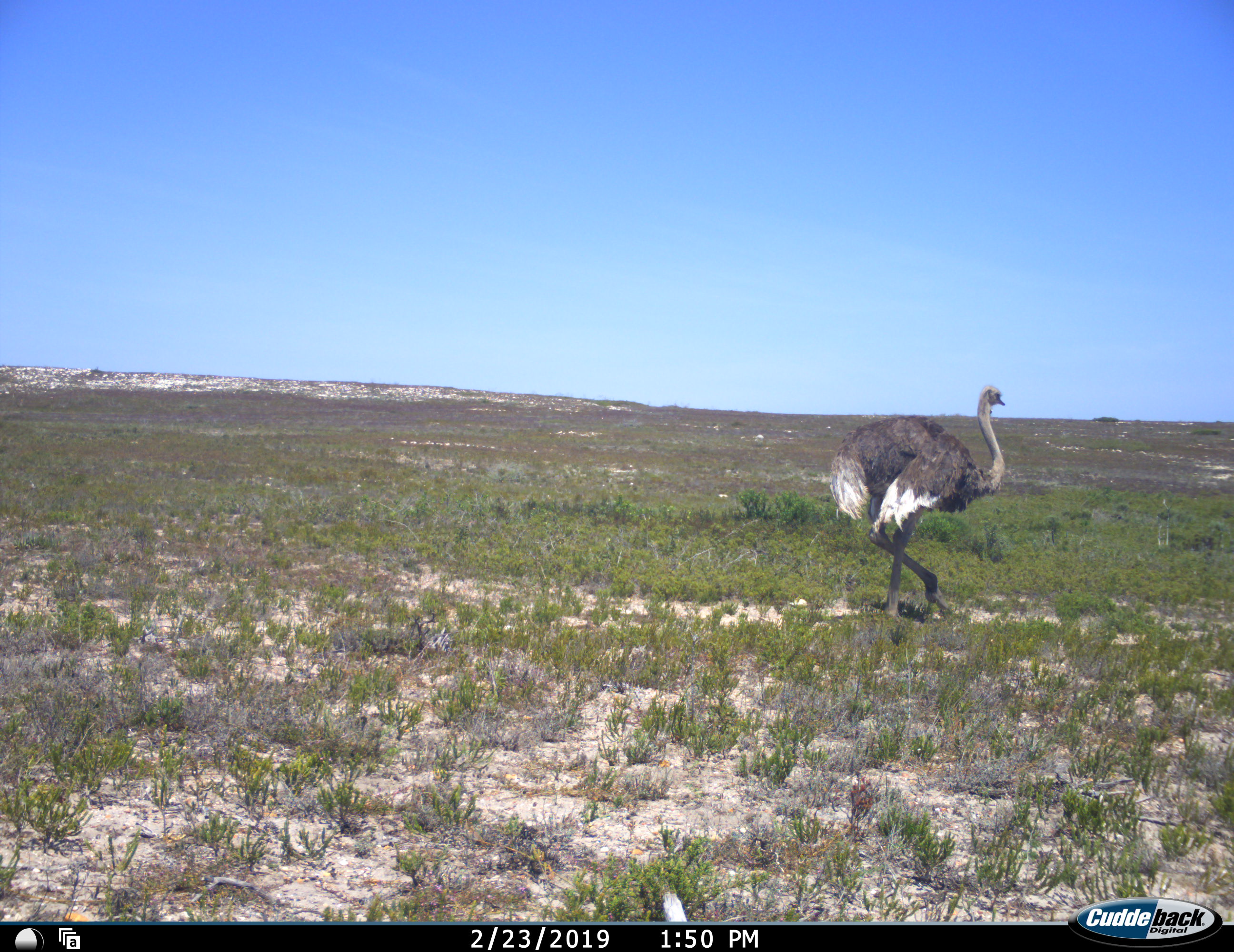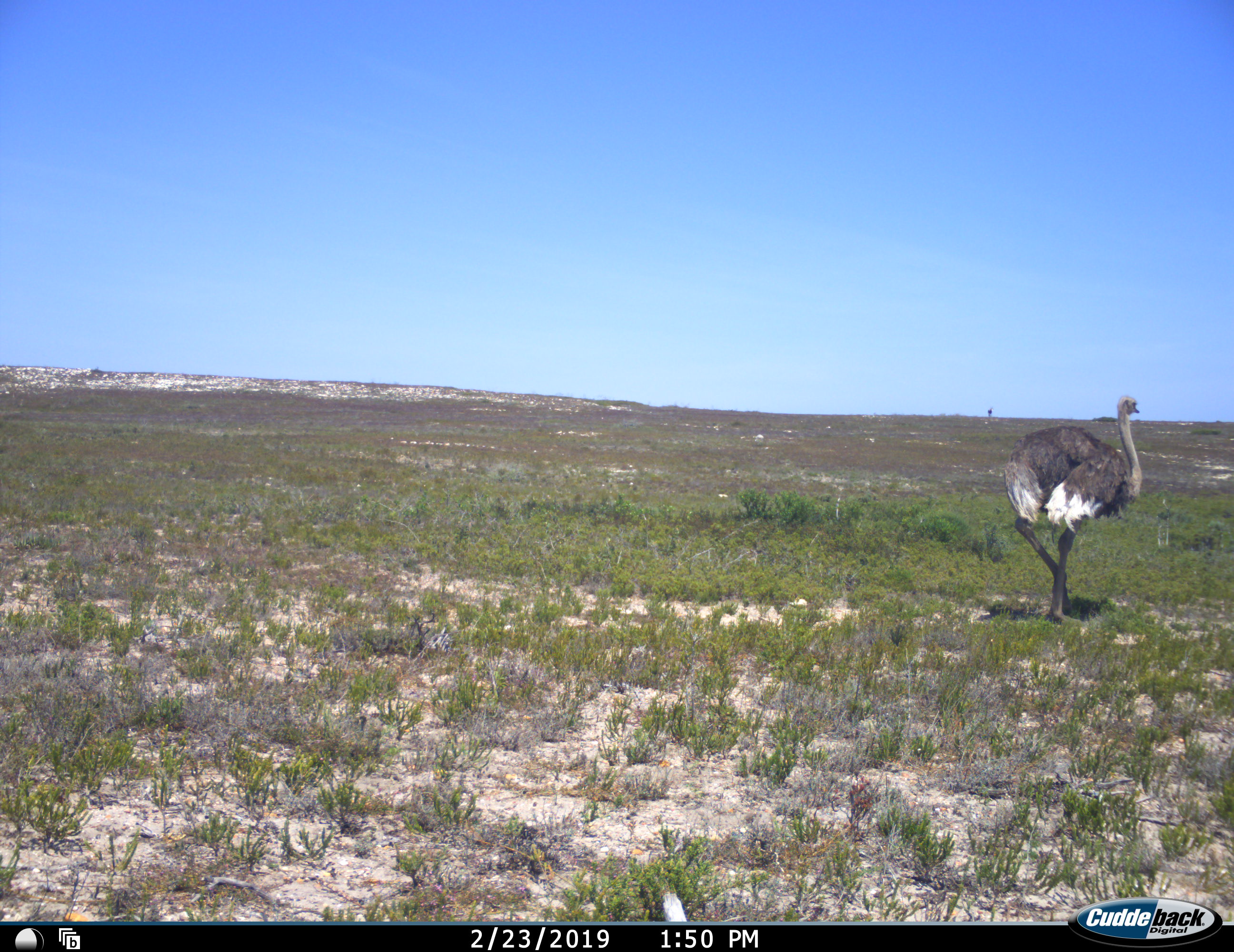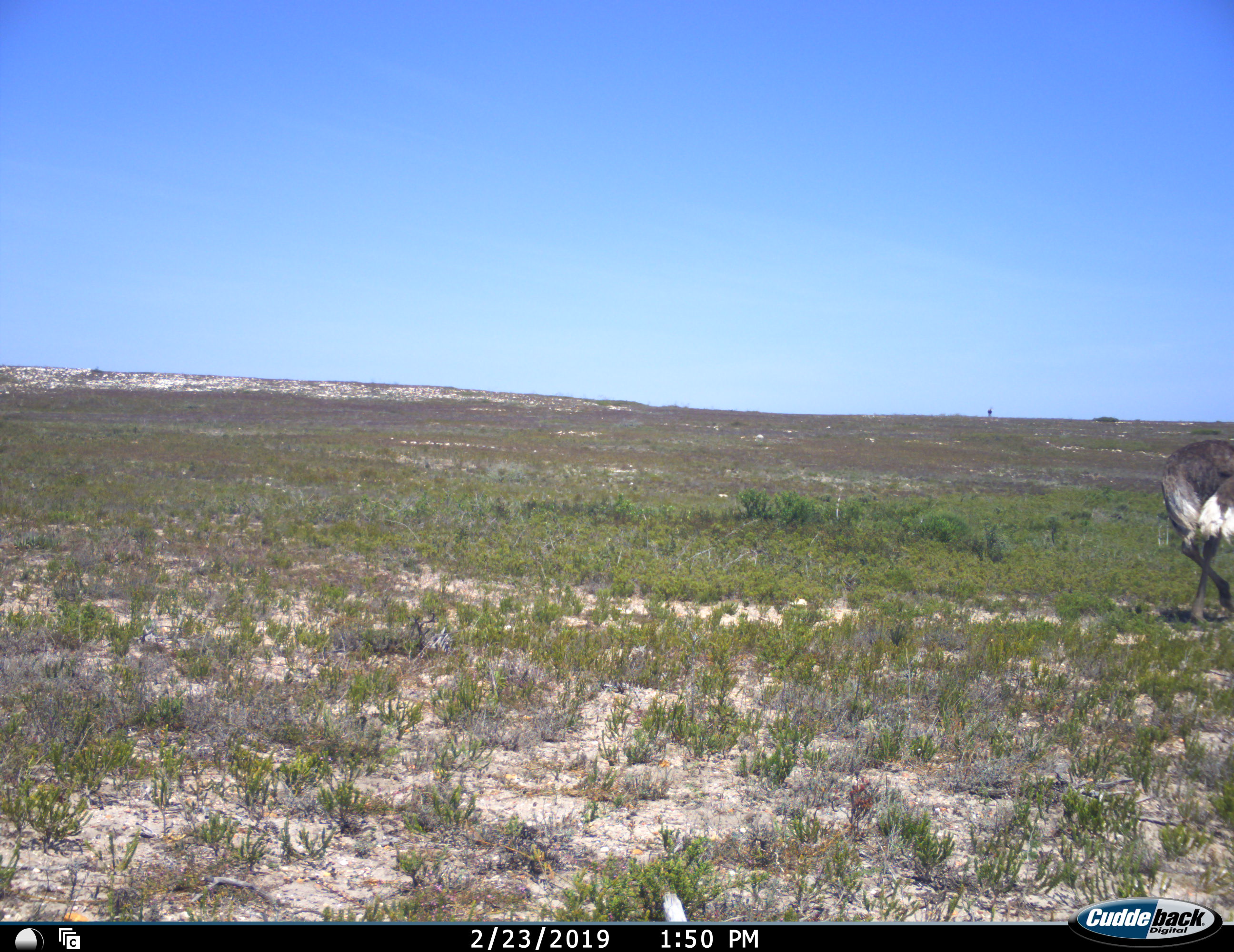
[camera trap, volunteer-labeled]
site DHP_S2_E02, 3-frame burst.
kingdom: Animalia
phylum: Chordata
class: Aves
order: Struthioniformes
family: Struthionidae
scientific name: Struthionidae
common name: ostrich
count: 1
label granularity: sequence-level